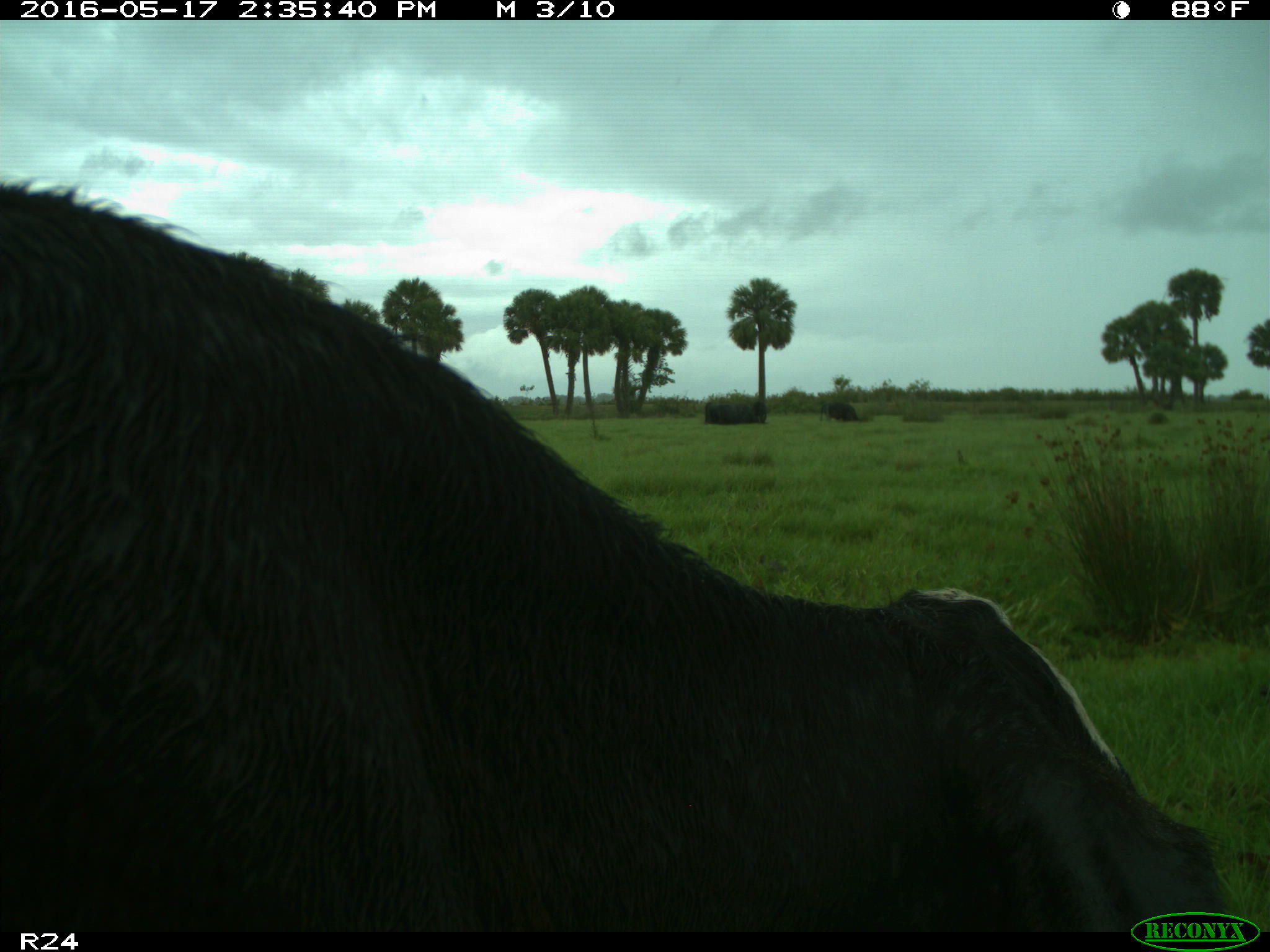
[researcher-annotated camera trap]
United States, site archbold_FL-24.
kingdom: Animalia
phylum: Chordata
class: Mammalia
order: Artiodactyla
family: Bovidae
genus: Bos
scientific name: Bos taurus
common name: domestic cow